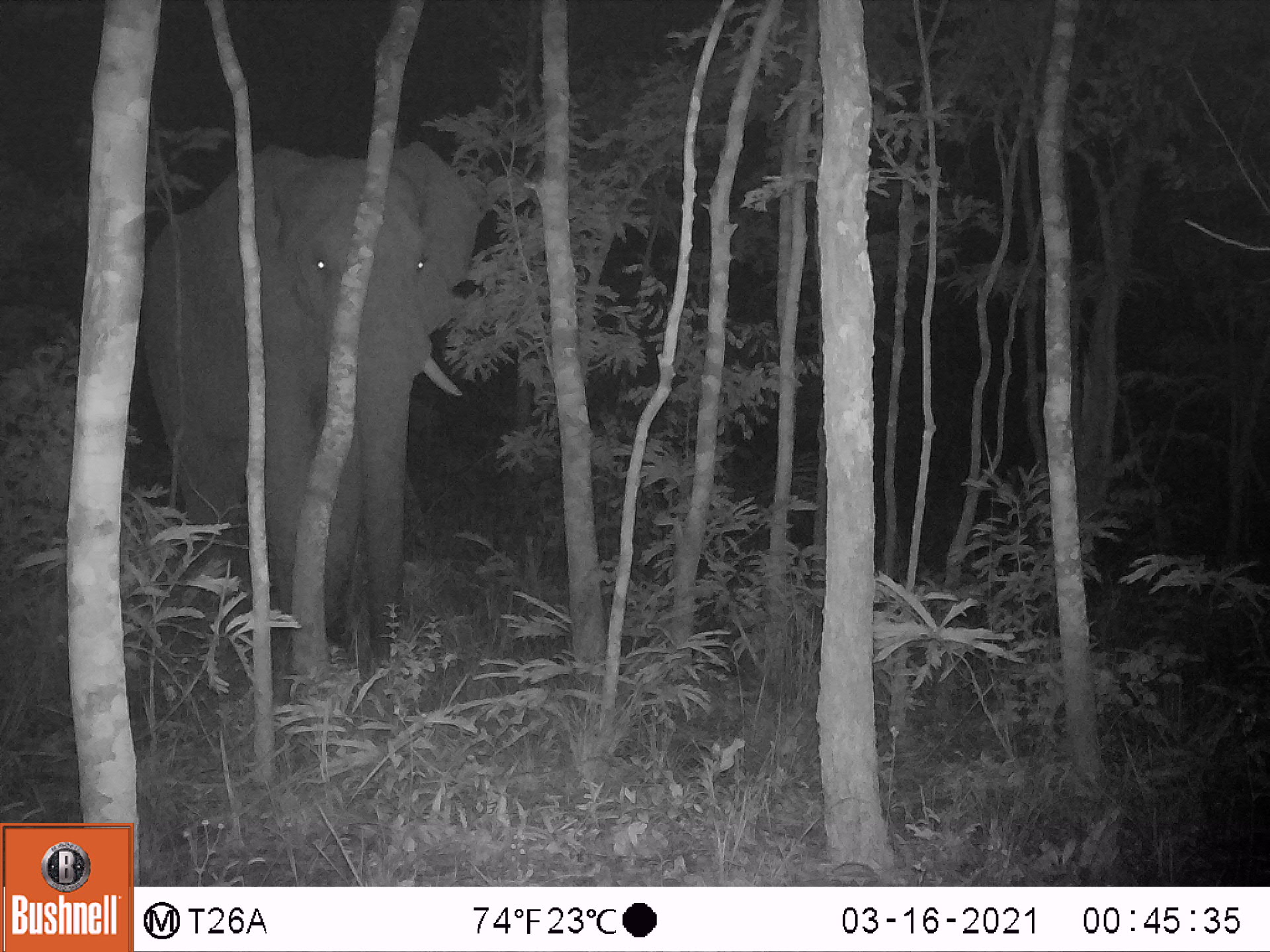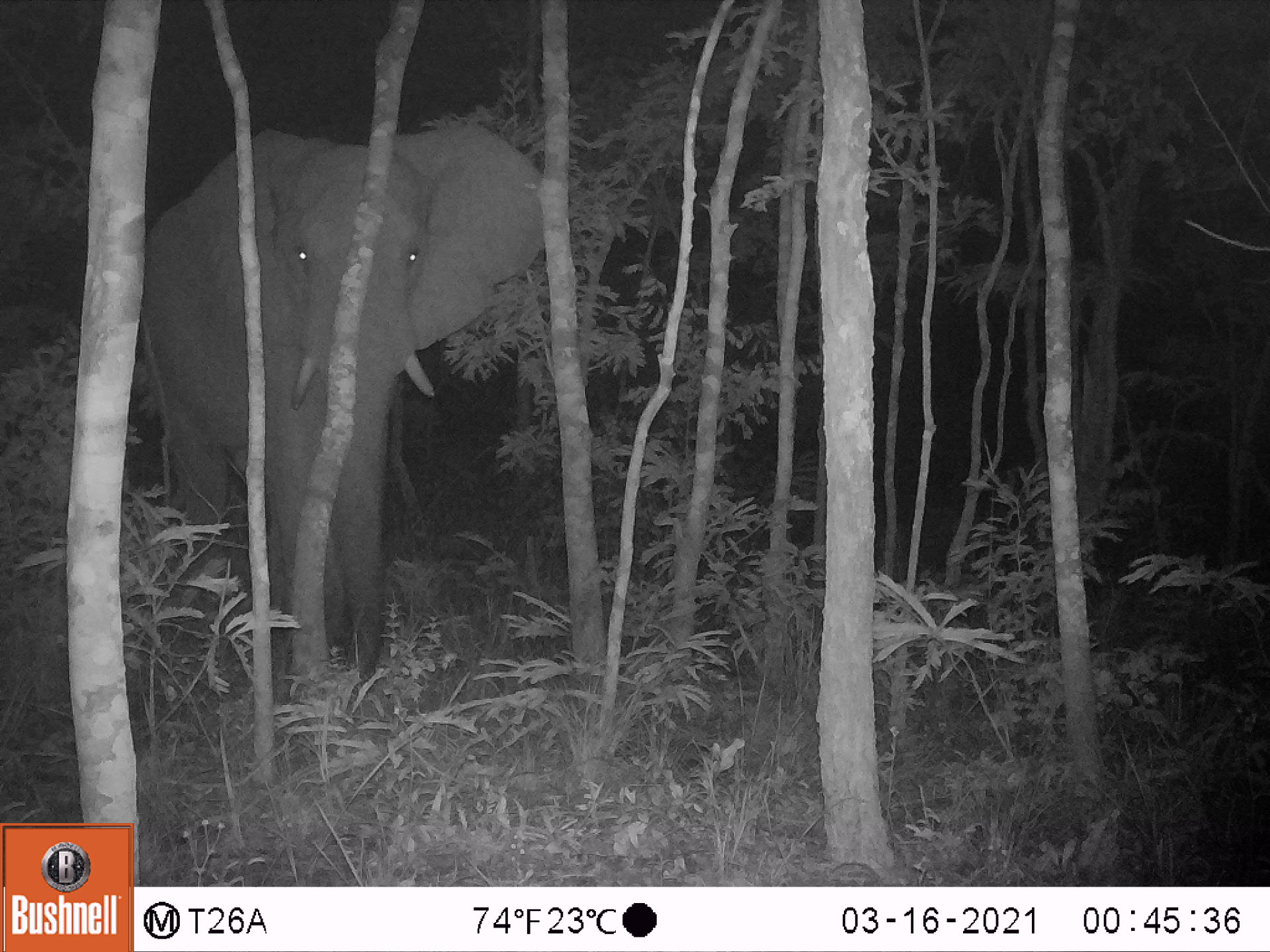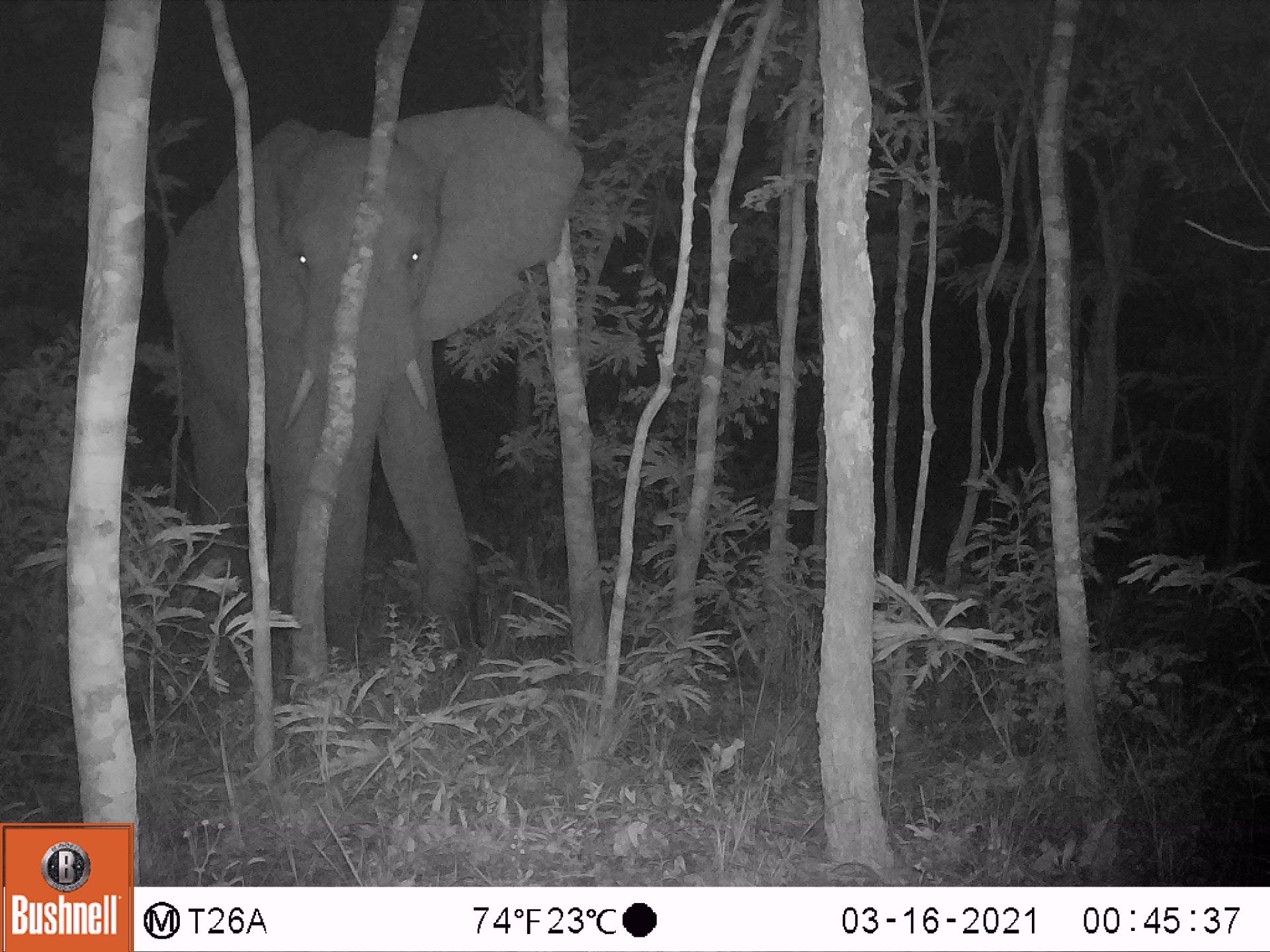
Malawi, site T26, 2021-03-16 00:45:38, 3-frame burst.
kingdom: Animalia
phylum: Chordata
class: Mammalia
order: Proboscidea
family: Elephantidae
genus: Loxodonta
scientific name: Loxodonta africana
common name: african savanna elephant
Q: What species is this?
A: African savanna elephant (Loxodonta africana).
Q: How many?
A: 1.